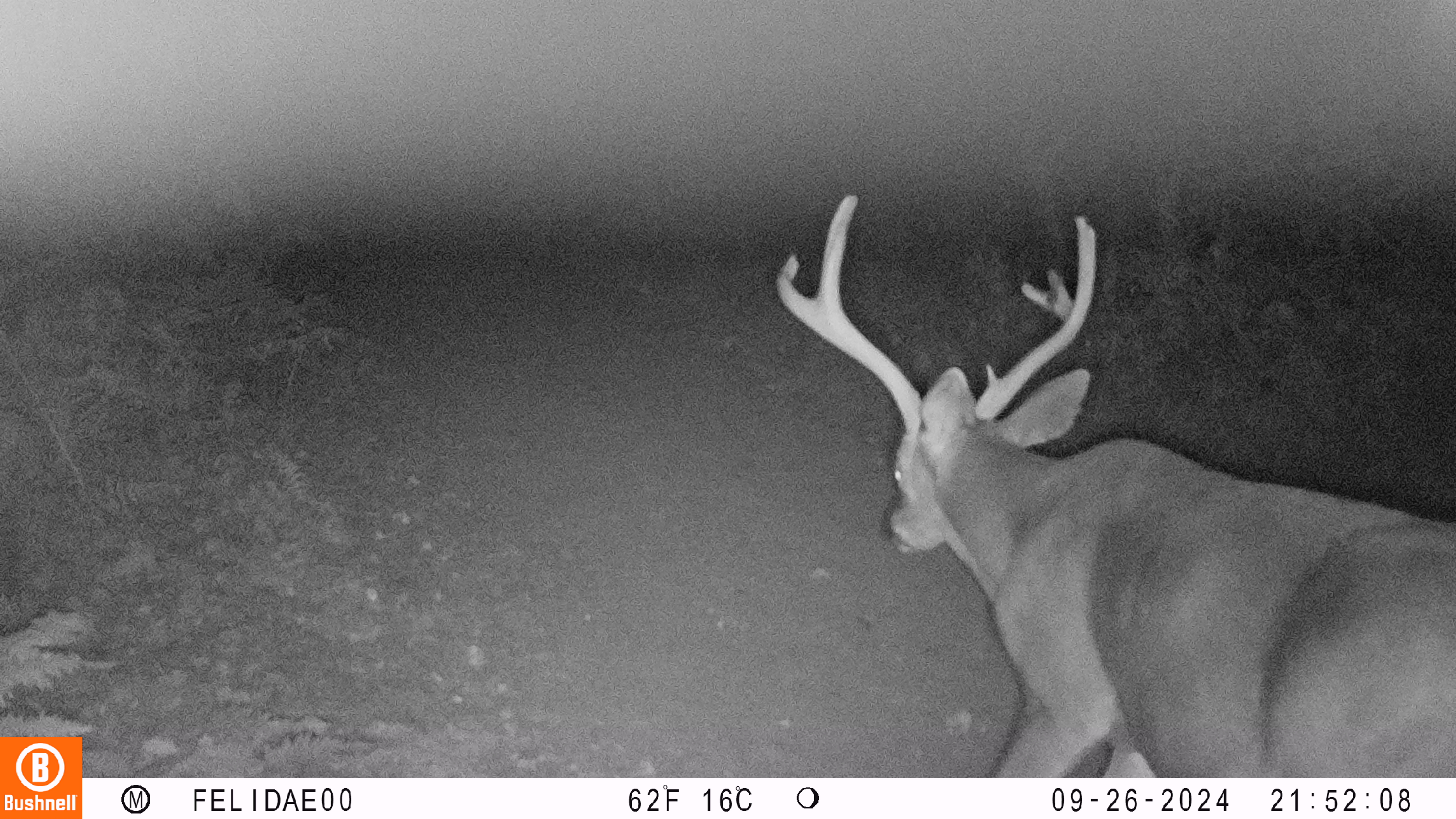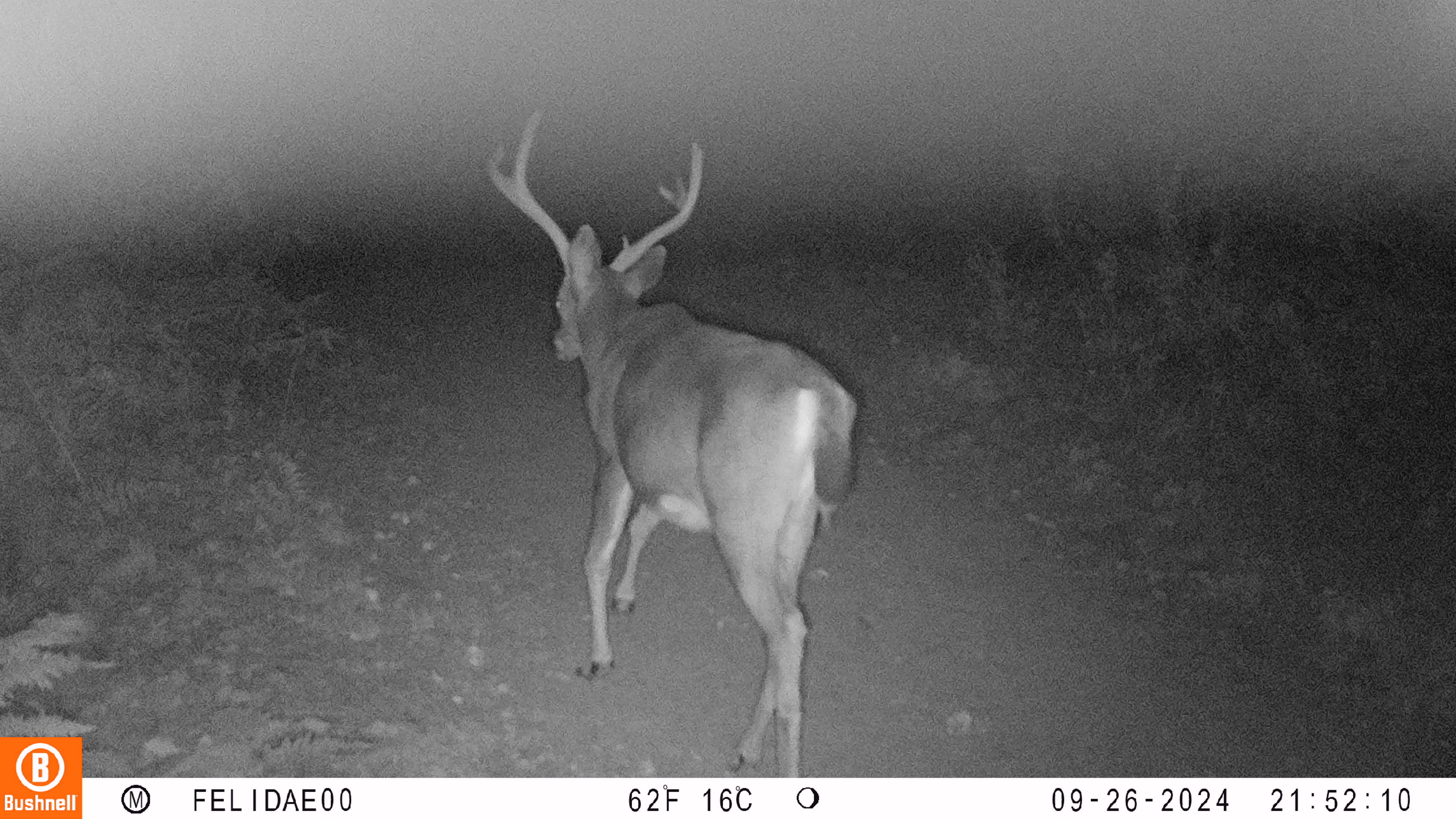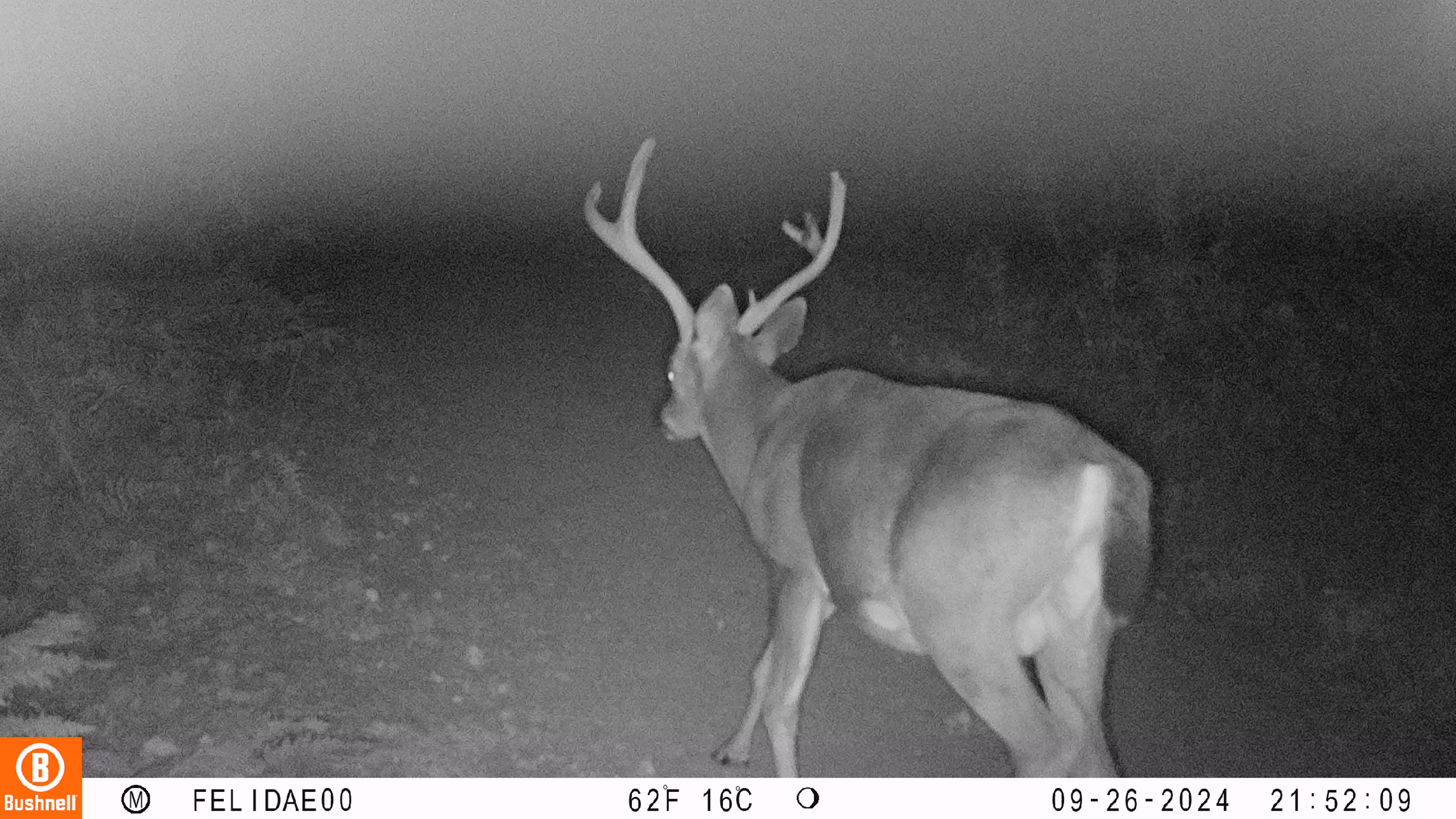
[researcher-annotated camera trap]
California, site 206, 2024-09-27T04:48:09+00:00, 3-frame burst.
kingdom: Animalia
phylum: Chordata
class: Mammalia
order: Artiodactyla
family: Cervidae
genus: Odocoileus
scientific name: Odocoileus hemionus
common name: mule deer